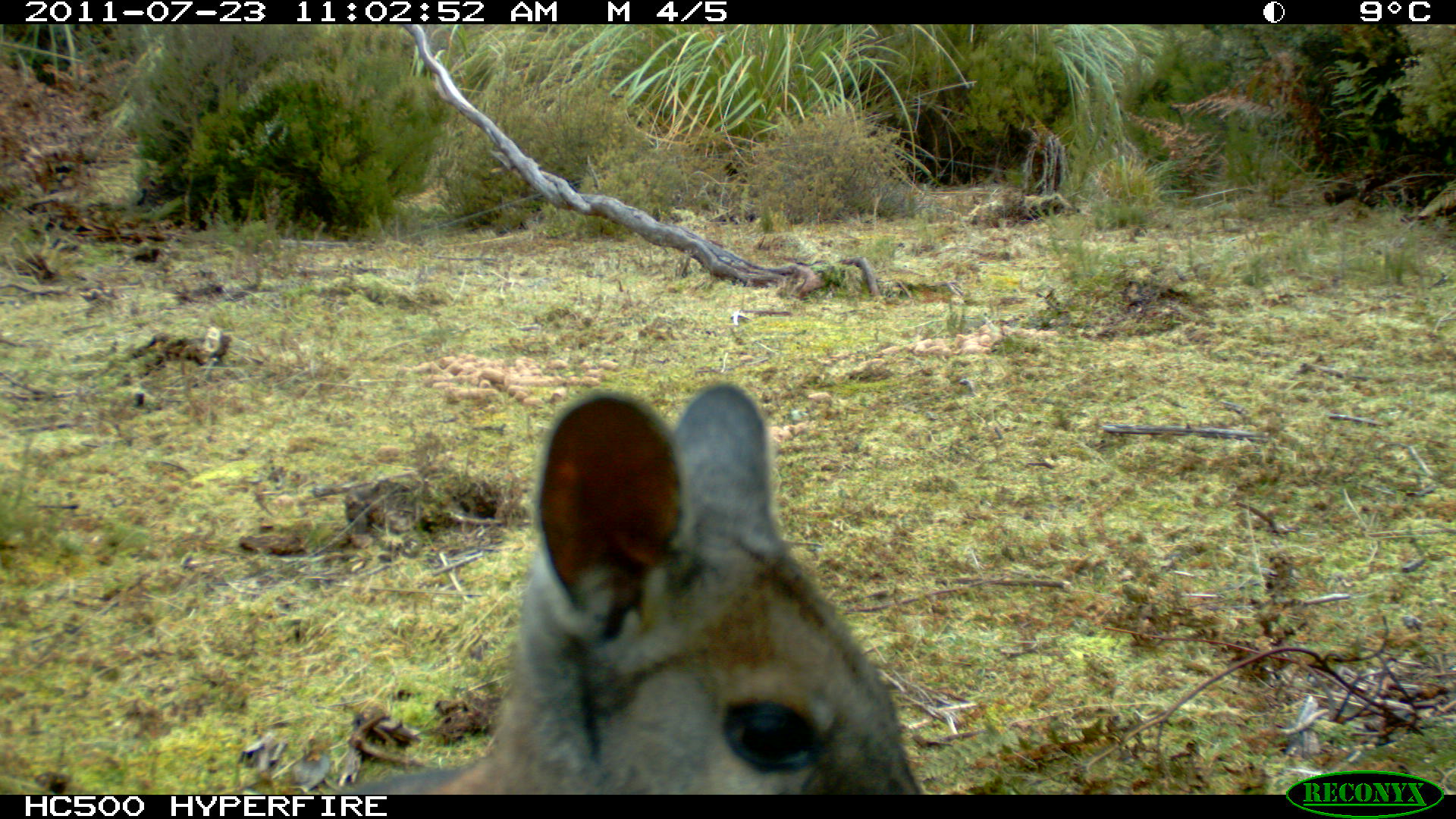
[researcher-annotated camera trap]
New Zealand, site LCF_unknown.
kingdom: Animalia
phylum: Chordata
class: Mammalia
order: Diprotodontia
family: Macropodidae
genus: Notamacropus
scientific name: Notamacropus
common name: wallaby